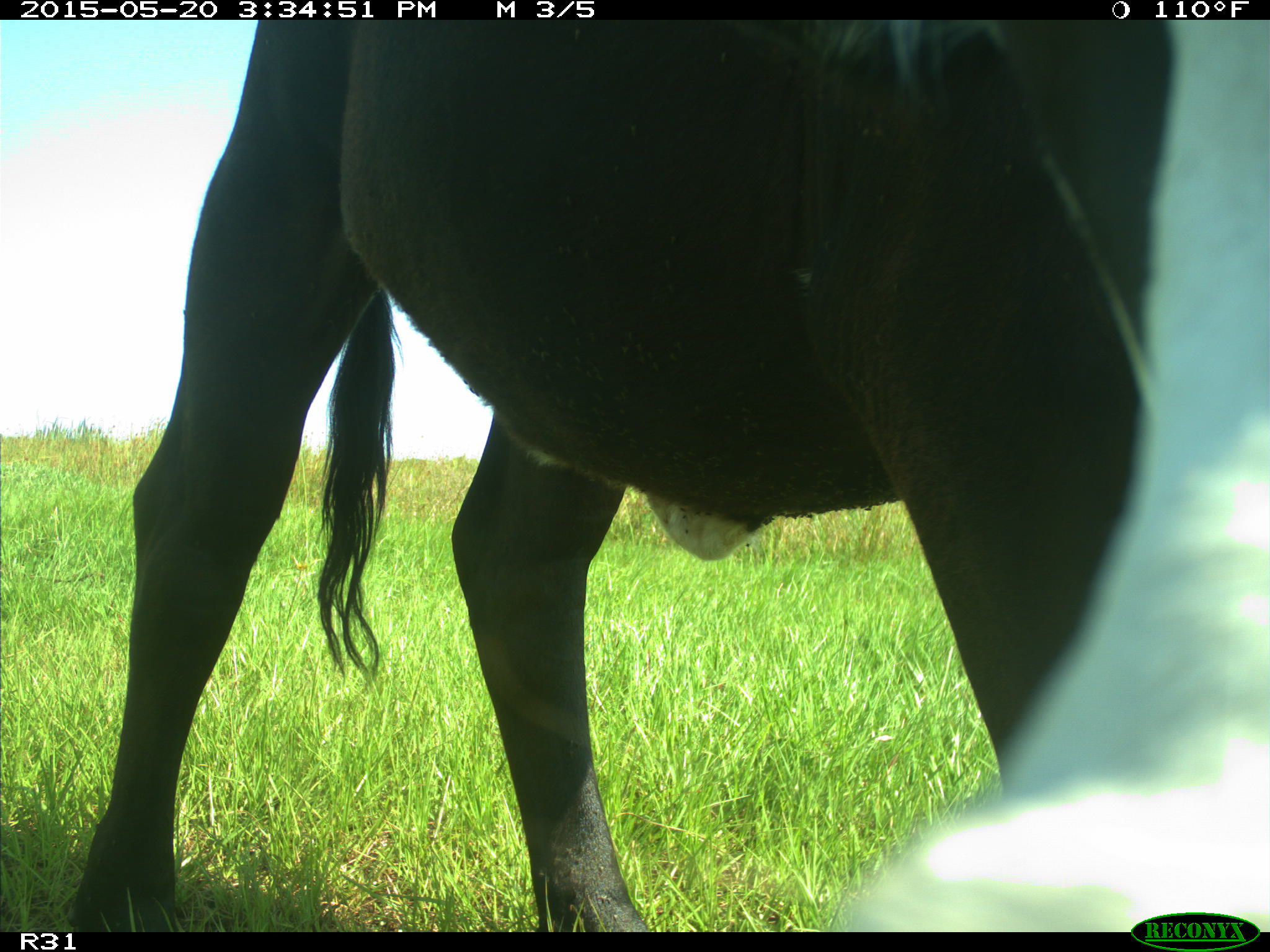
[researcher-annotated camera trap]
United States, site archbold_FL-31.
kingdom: Animalia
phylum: Chordata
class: Mammalia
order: Artiodactyla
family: Bovidae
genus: Bos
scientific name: Bos taurus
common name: domestic cow